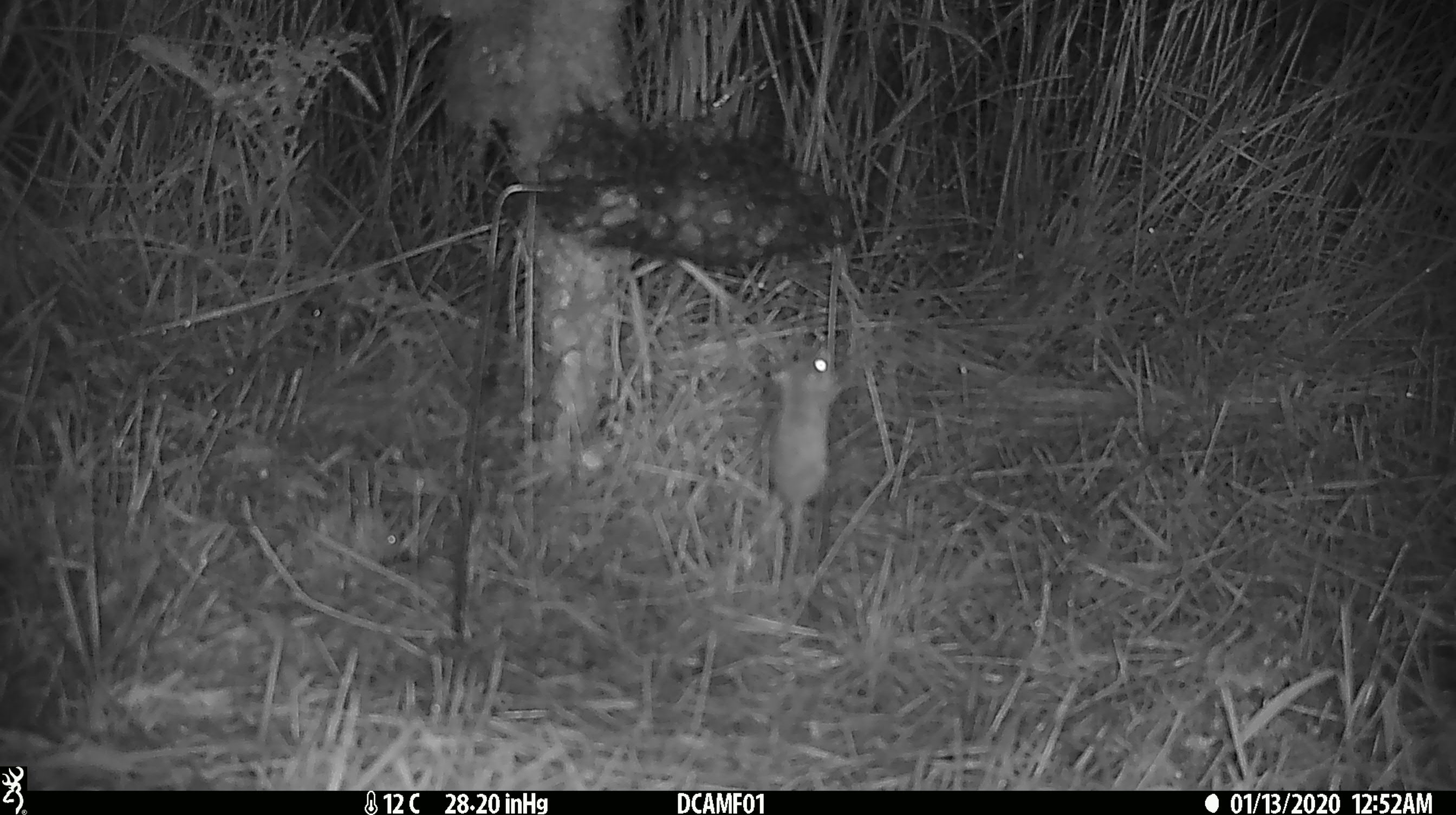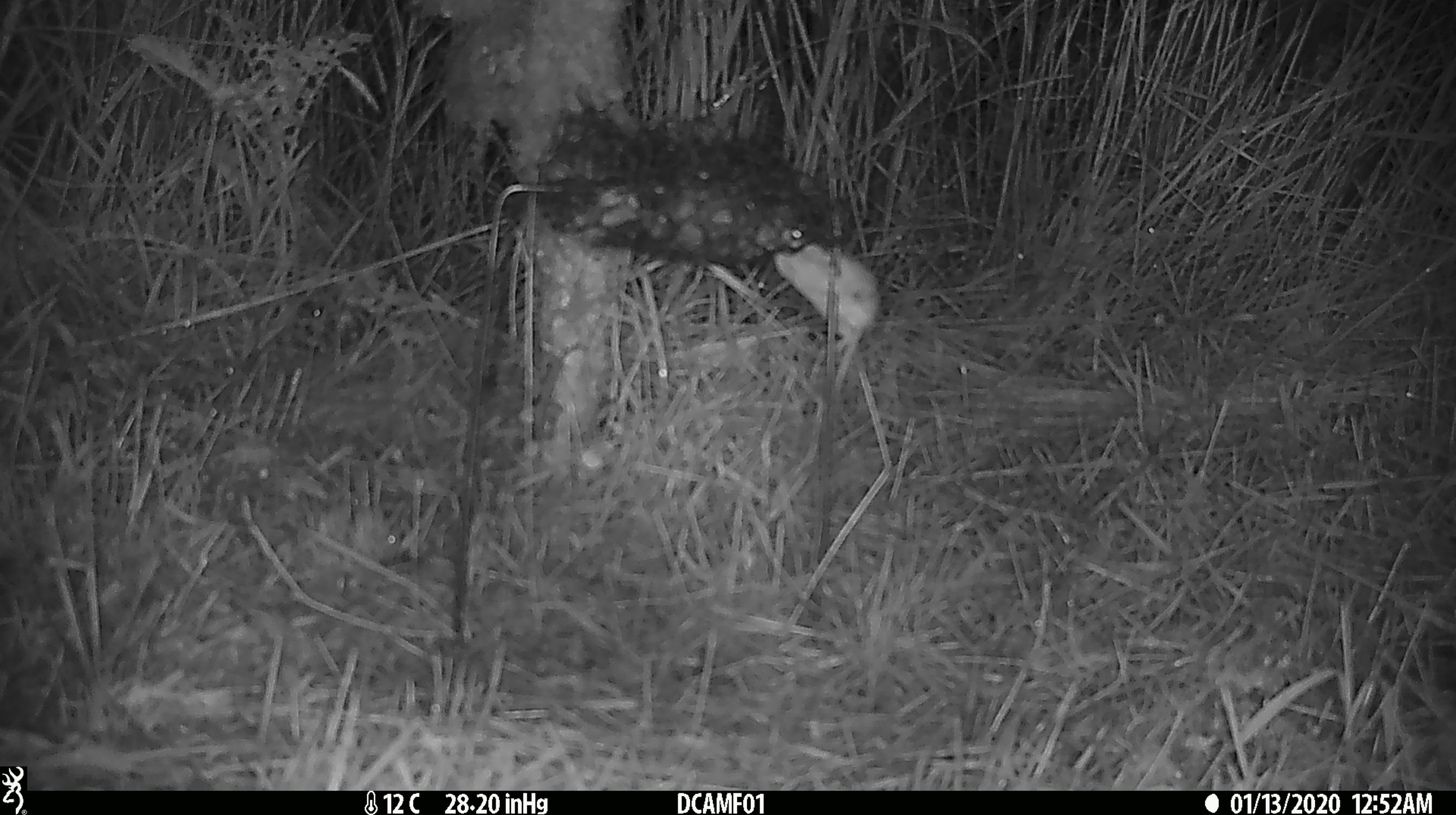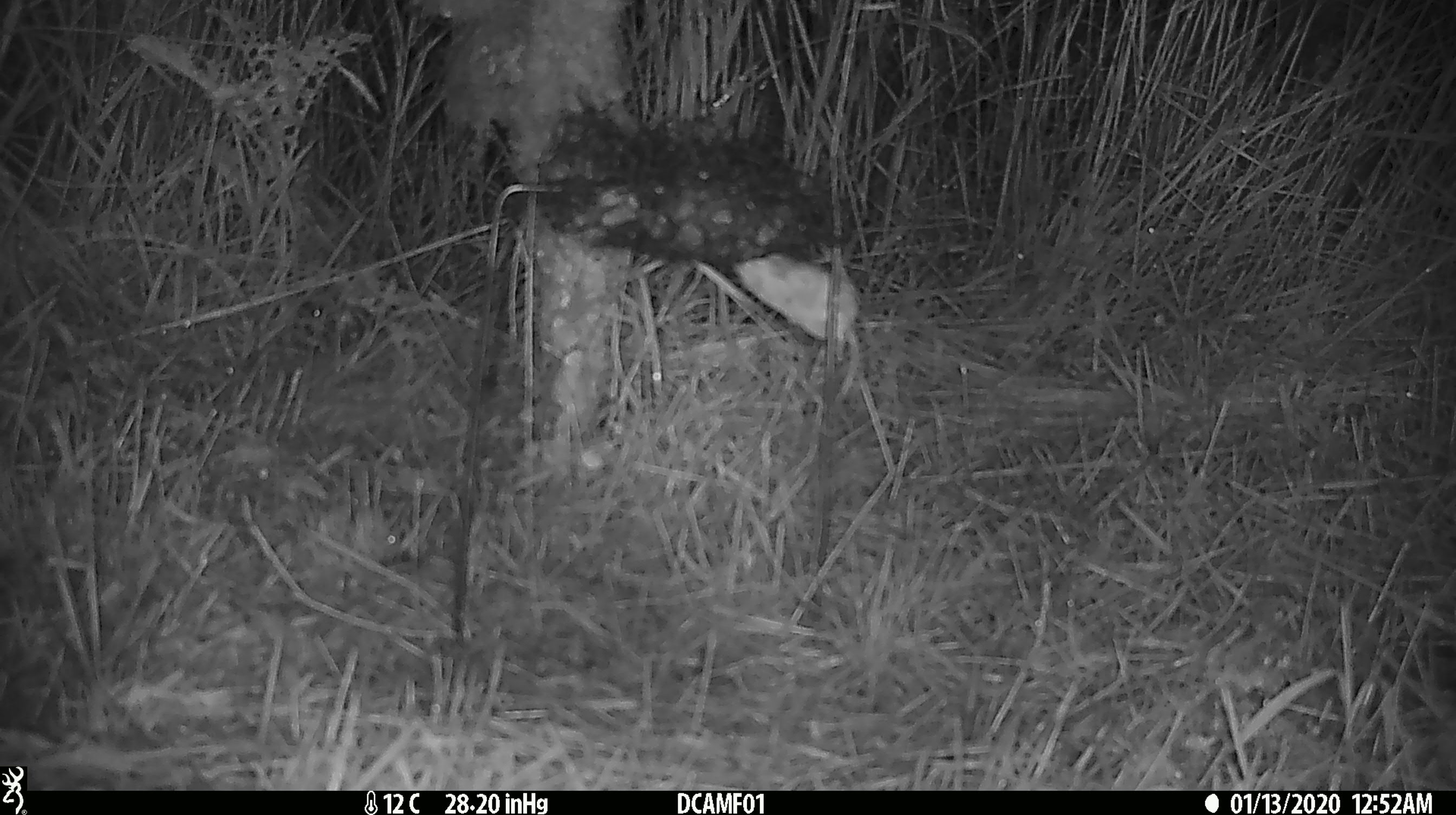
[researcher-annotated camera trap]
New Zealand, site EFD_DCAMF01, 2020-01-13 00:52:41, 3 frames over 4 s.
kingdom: Animalia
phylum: Chordata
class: Mammalia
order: Rodentia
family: Muridae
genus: Mus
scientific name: Mus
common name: mouse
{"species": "mouse (Mus)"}